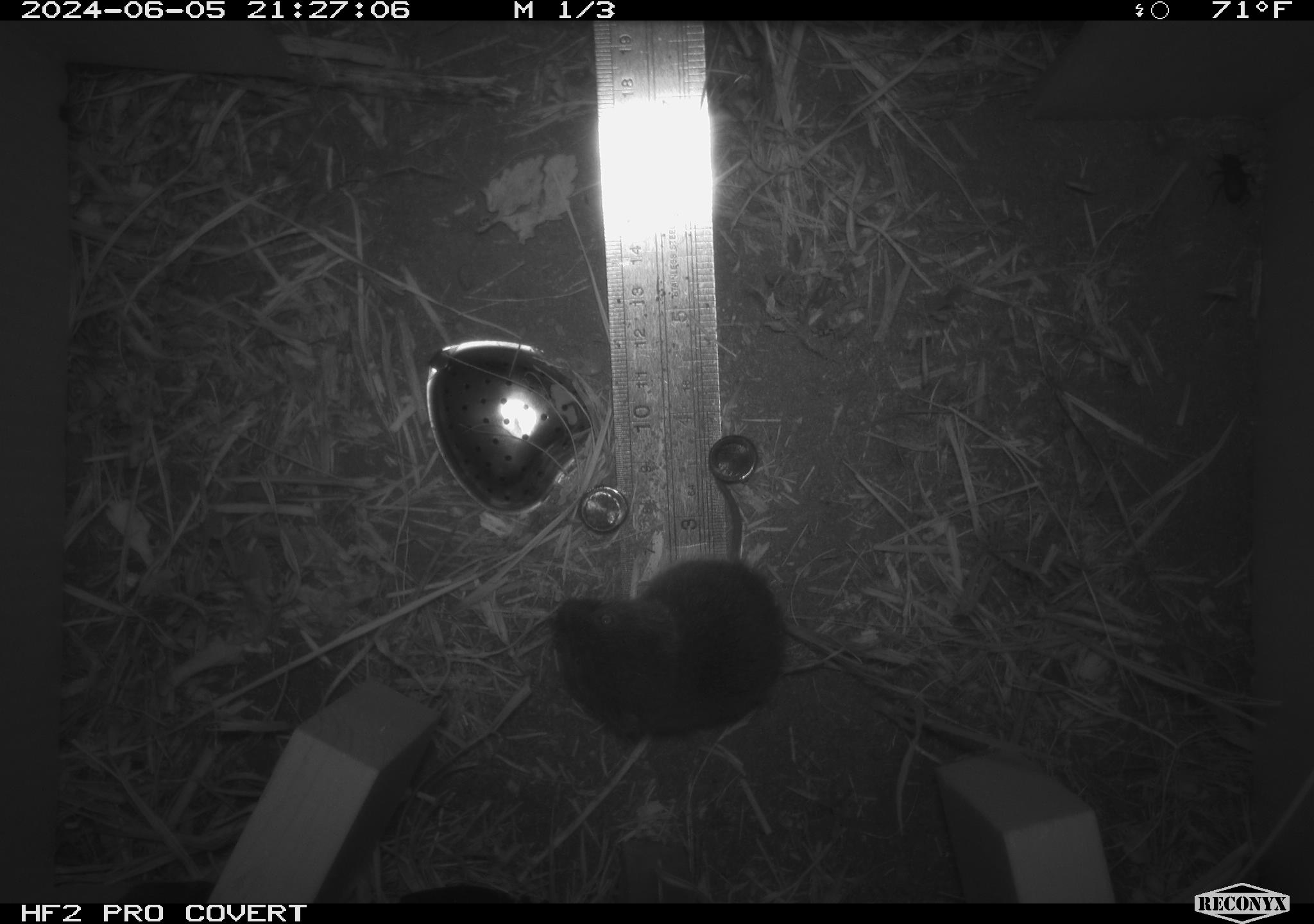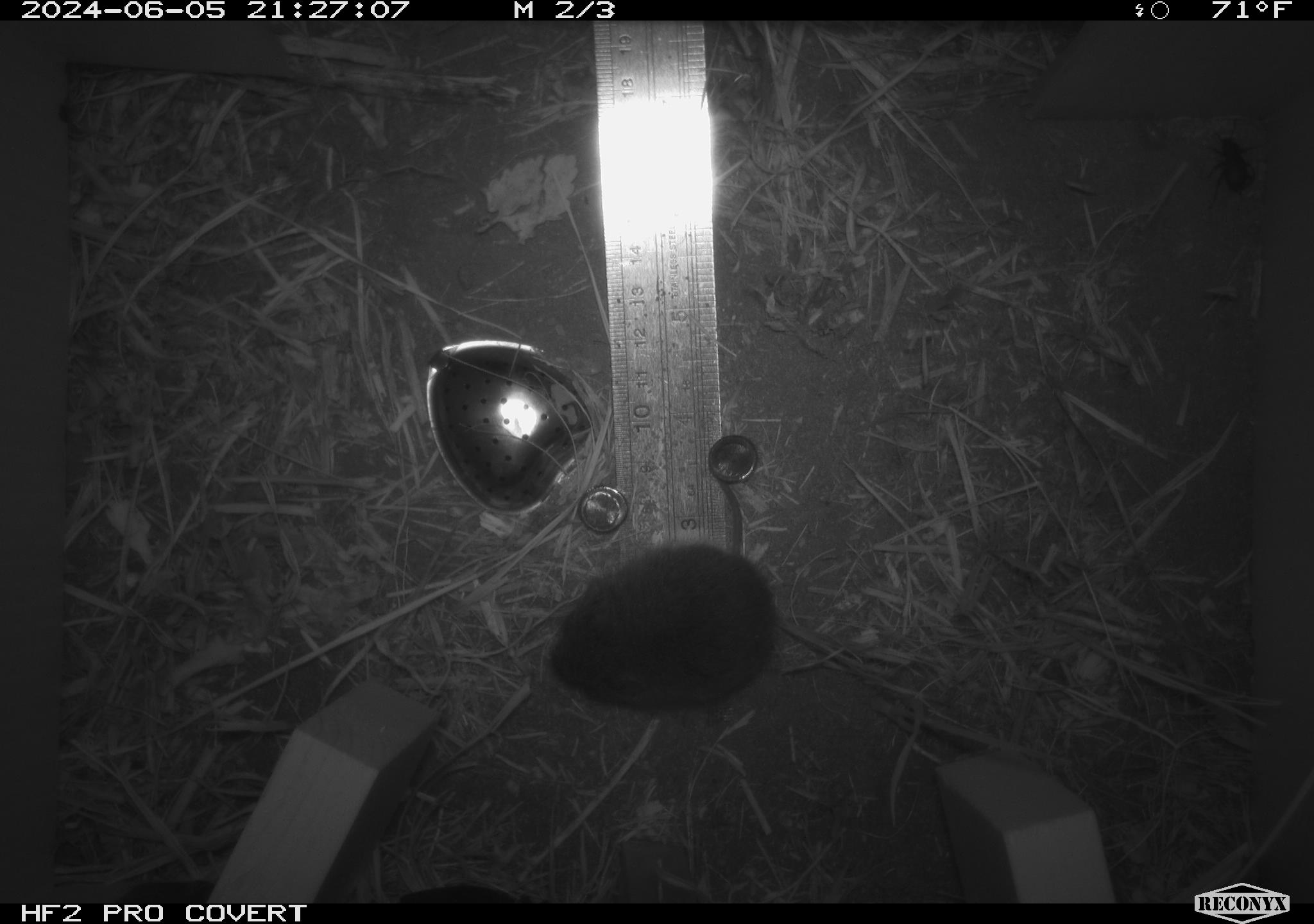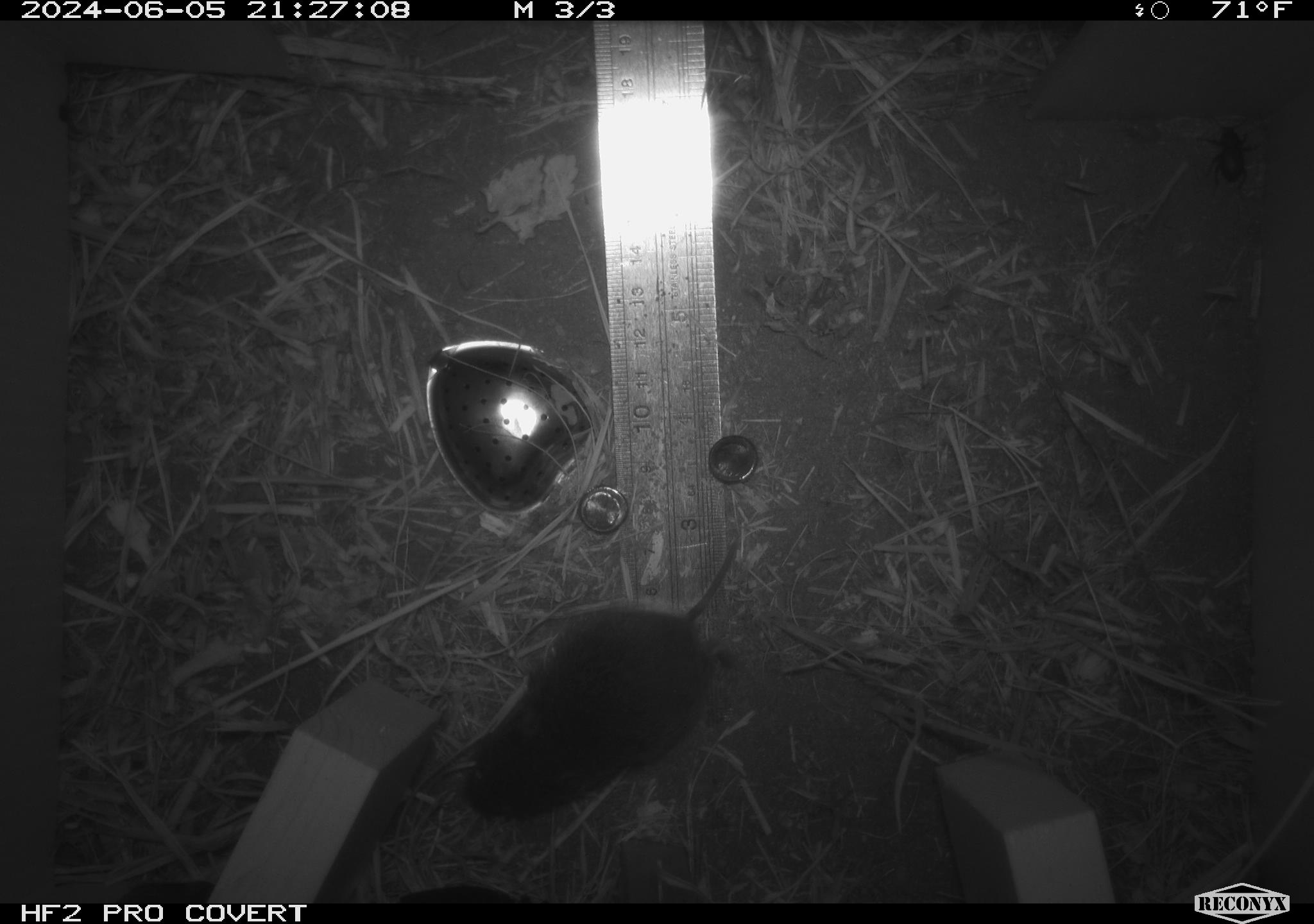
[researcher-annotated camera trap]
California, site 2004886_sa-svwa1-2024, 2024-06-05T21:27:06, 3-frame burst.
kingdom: Animalia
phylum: Chordata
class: Mammalia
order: Rodentia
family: Cricetidae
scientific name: Arvicolinae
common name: voles, lemmings, and muskrats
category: arvicolinae subfamily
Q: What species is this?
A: Arvicolinae subfamily (voles, lemmings, and muskrats) (Arvicolinae).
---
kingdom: Animalia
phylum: Arthropoda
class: Malacostraca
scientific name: Malacostraca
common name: amphipods, crabs, isopods, krill, lobsters and shrimps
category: malacostracan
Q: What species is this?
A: Malacostracan (amphipods, crabs, isopods, krill, lobsters and shrimps) (Malacostraca).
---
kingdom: Animalia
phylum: Arthropoda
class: Insecta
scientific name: Insecta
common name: insect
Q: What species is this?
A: Insect (Insecta).